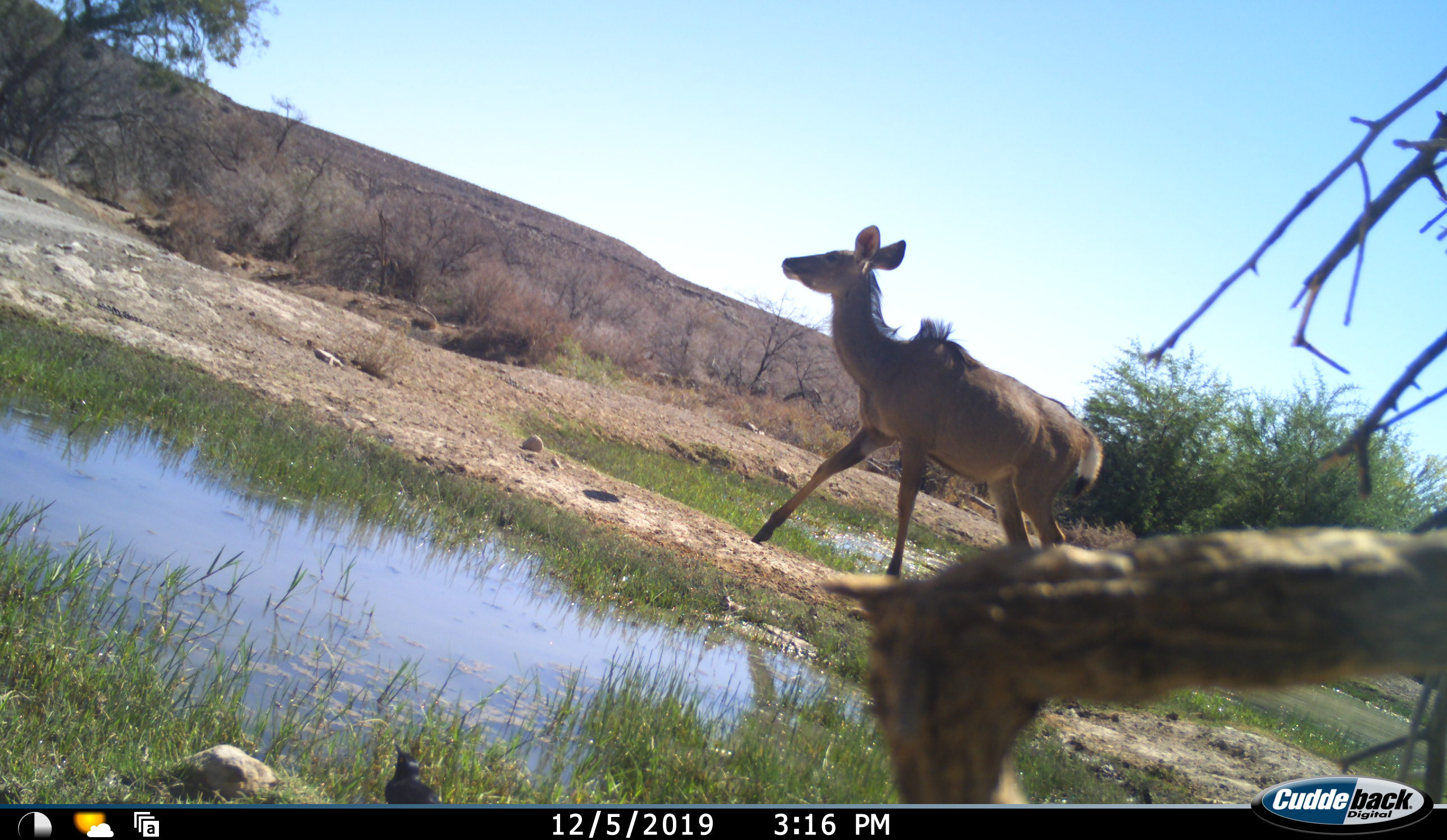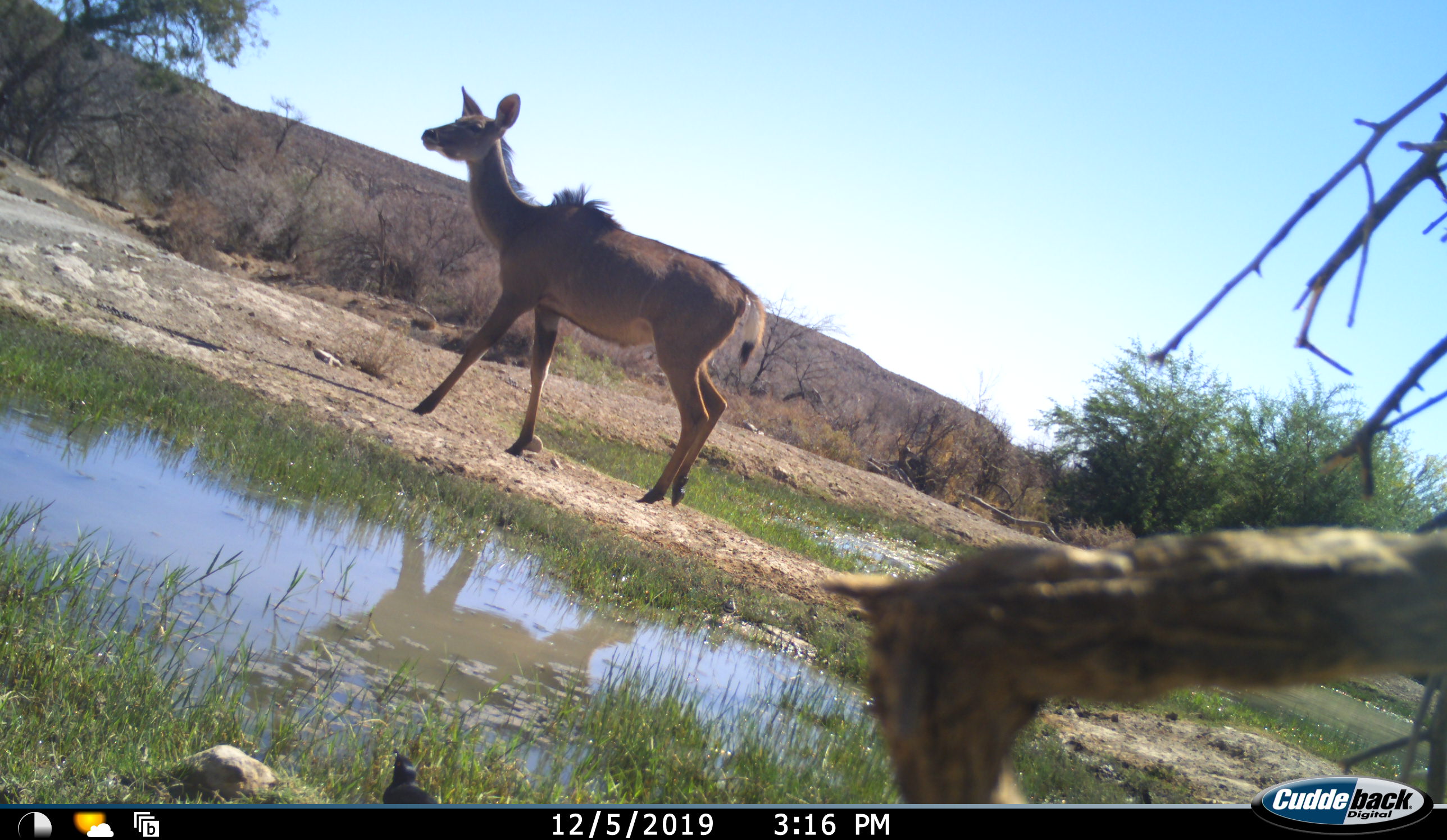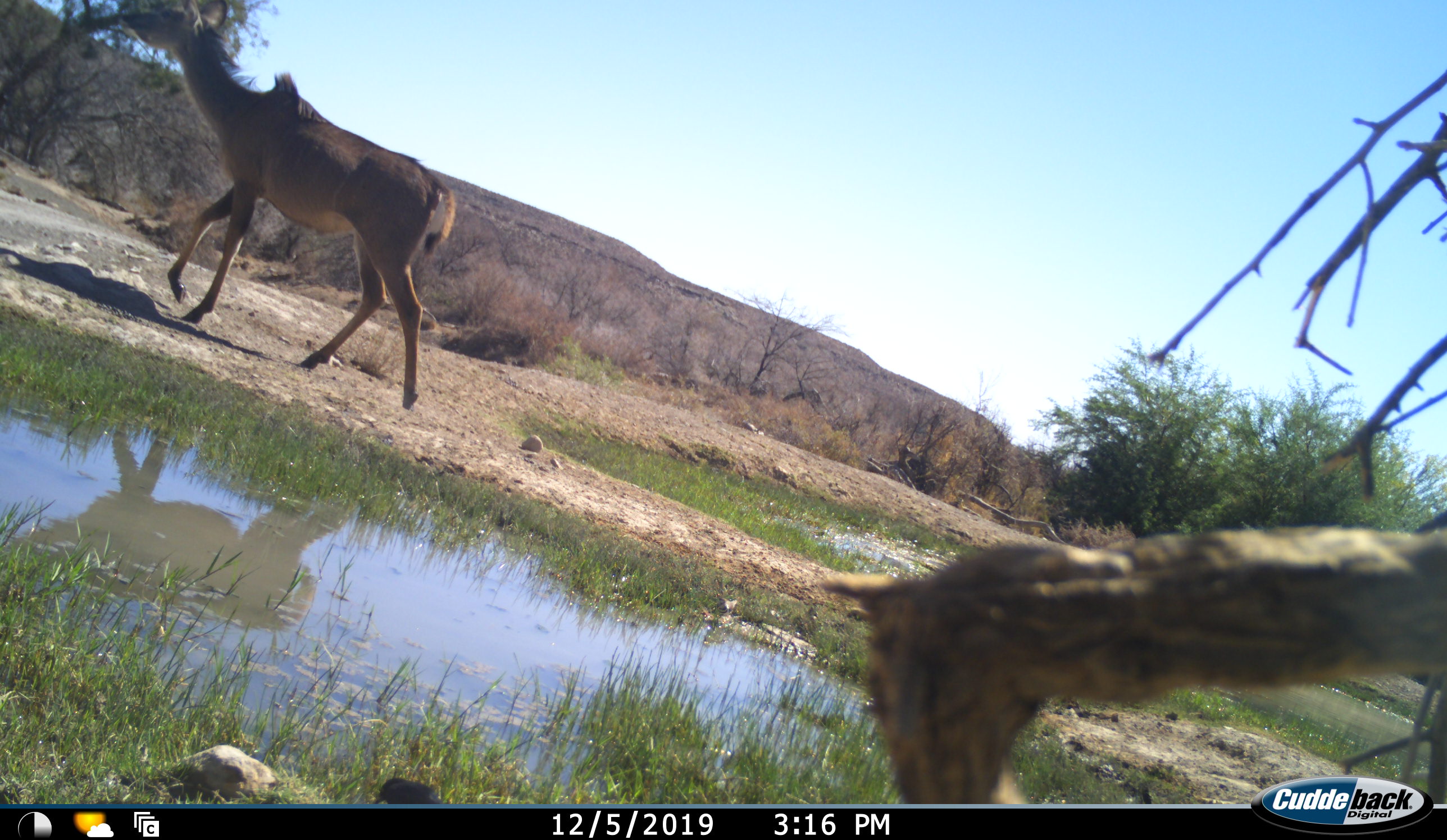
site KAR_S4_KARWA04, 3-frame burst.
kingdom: Animalia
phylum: Chordata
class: Mammalia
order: Artiodactyla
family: Bovidae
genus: Tragelaphus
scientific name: Tragelaphus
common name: kudu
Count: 1.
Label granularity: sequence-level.